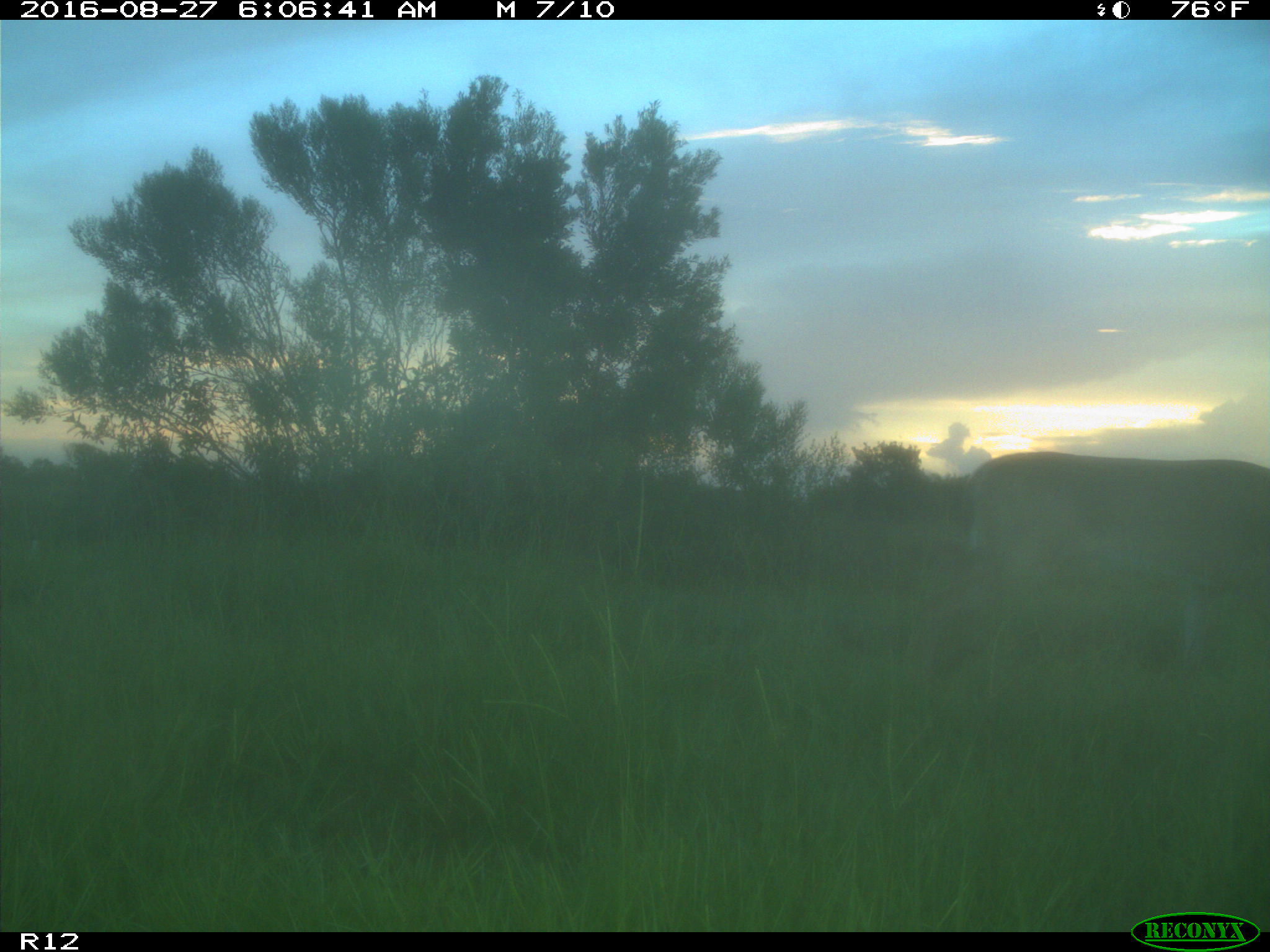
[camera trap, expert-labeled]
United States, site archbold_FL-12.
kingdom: Animalia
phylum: Chordata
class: Mammalia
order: Artiodactyla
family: Cervidae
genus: Odocoileus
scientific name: Odocoileus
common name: deer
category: unidentified deer